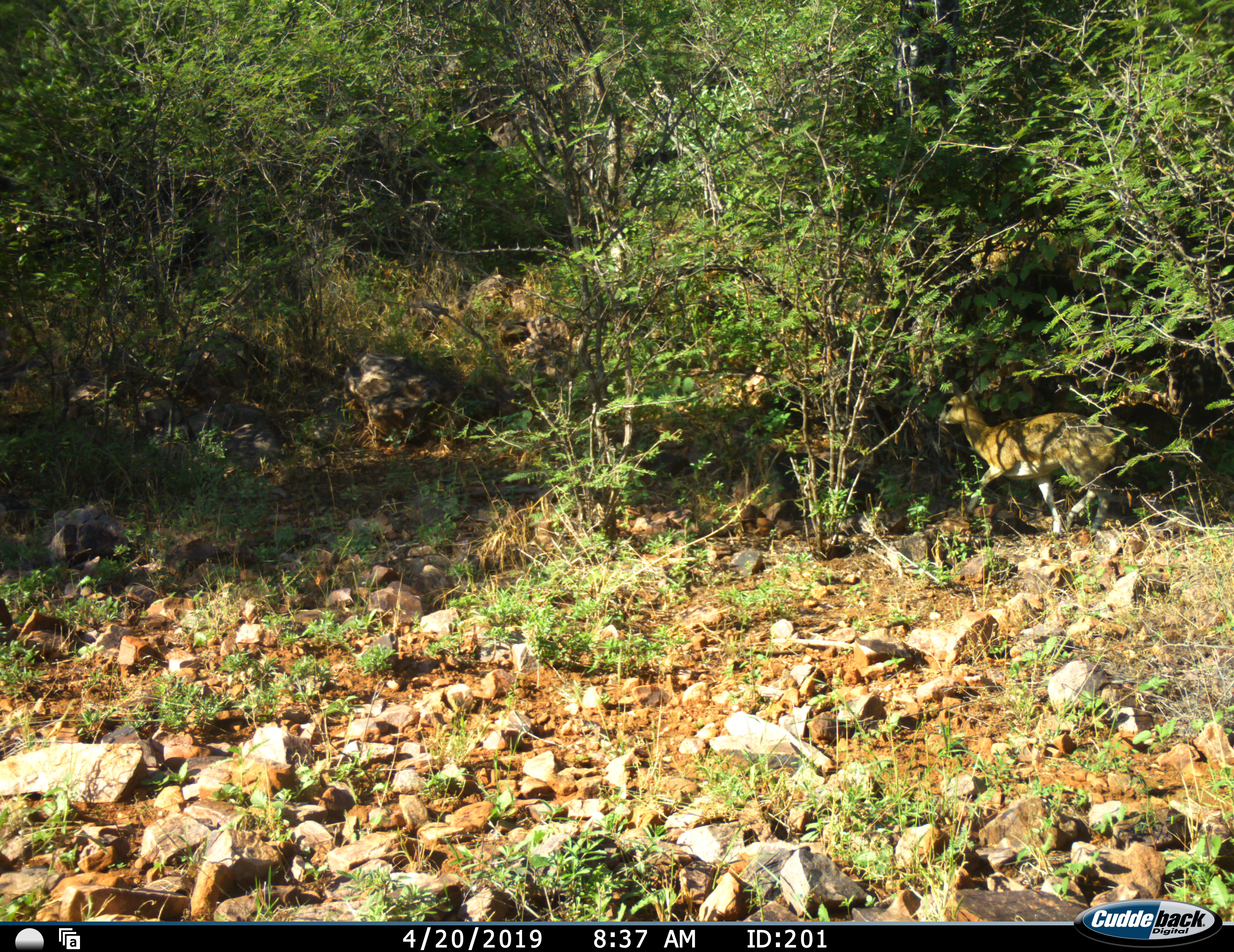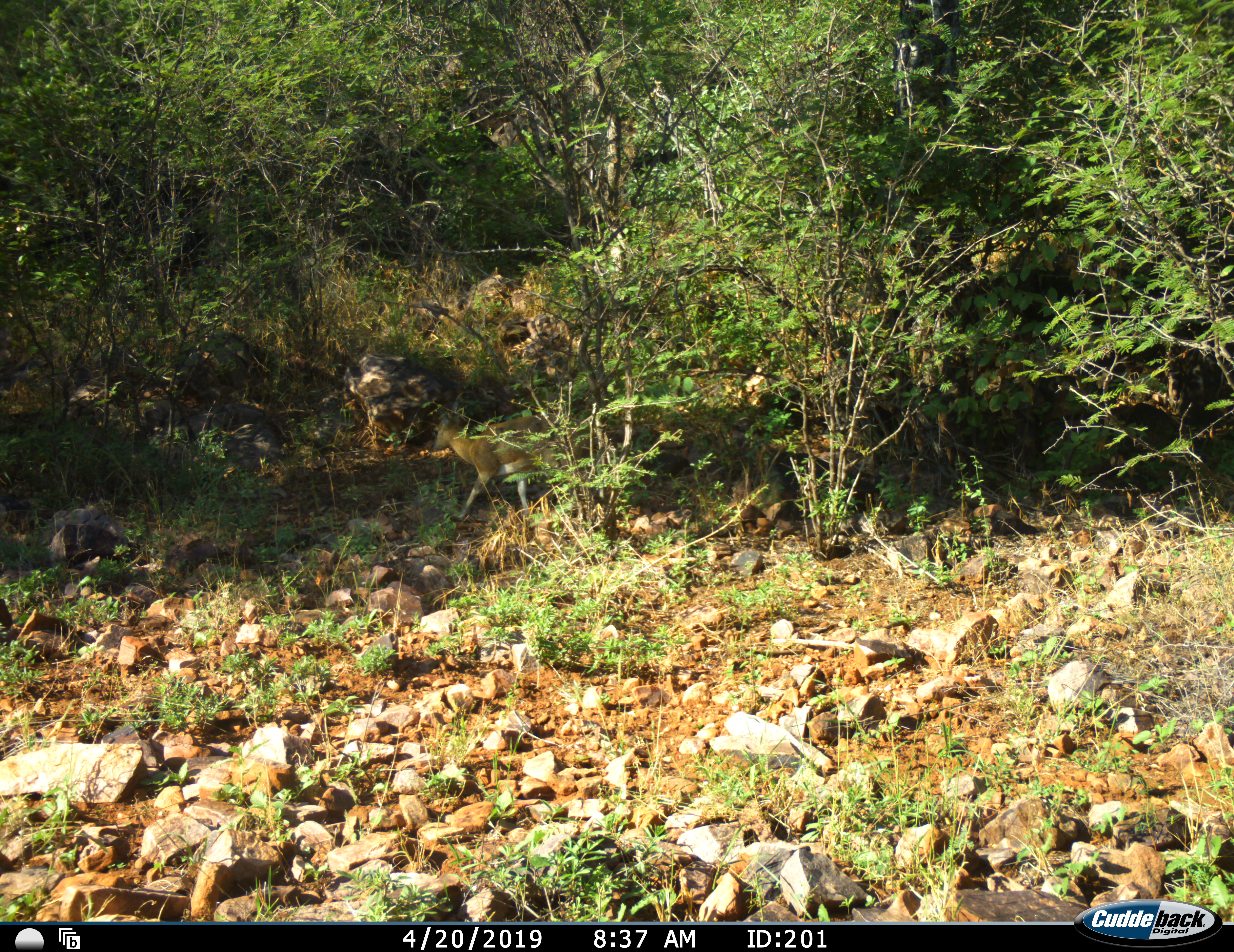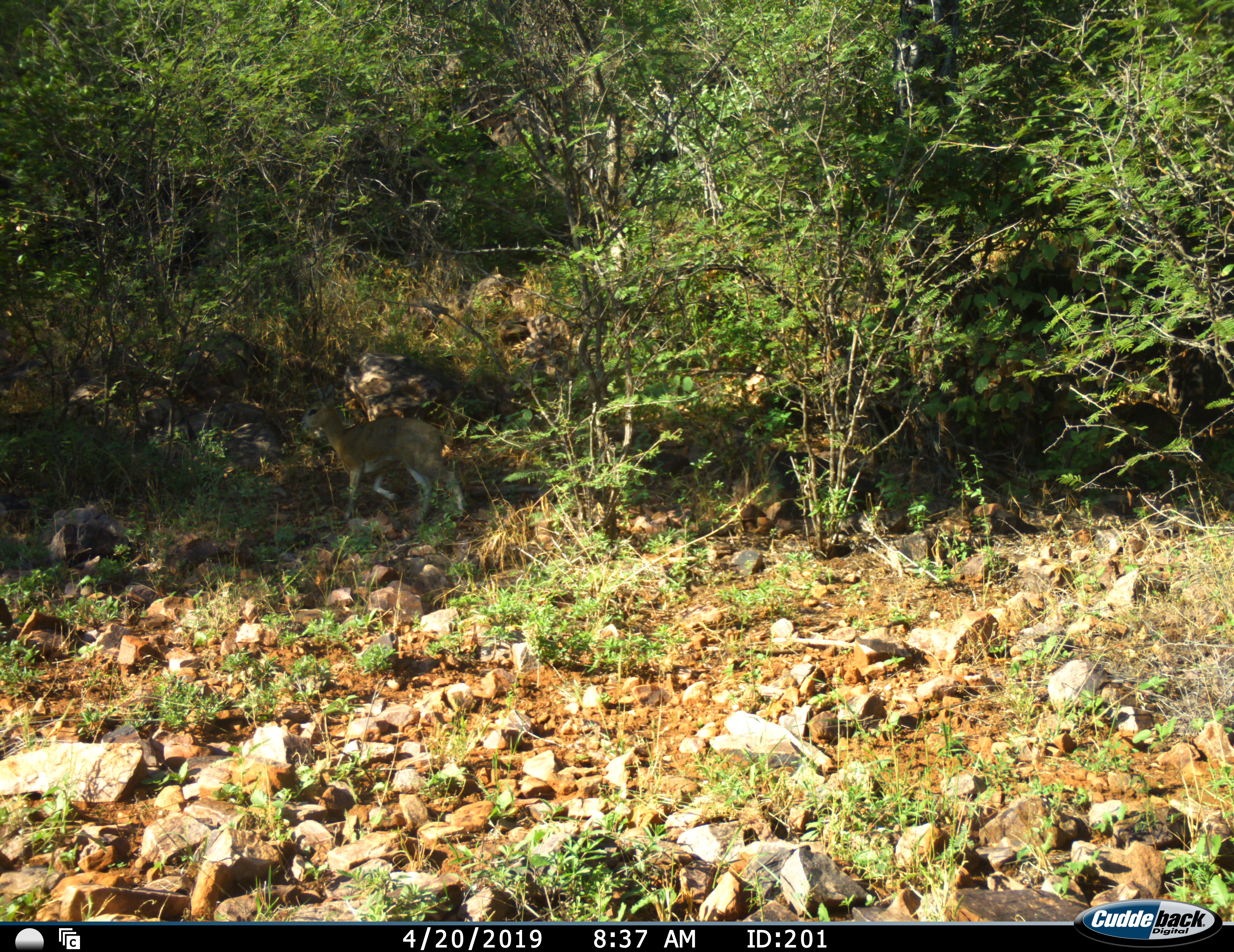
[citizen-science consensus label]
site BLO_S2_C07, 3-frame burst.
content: unidentified animal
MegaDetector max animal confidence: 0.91